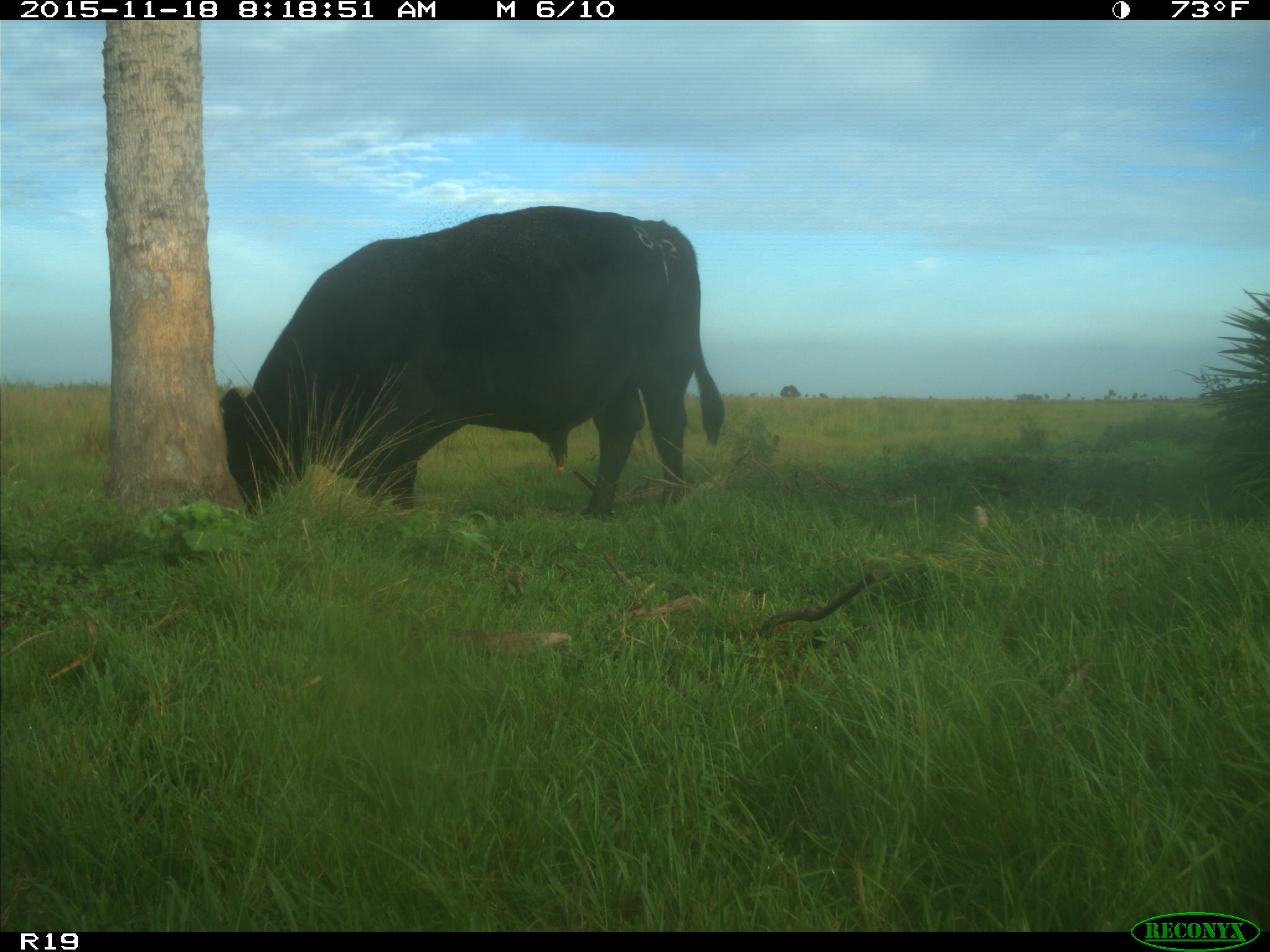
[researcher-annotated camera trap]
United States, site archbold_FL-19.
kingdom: Animalia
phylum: Chordata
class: Mammalia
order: Artiodactyla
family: Bovidae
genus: Bos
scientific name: Bos taurus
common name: domestic cow